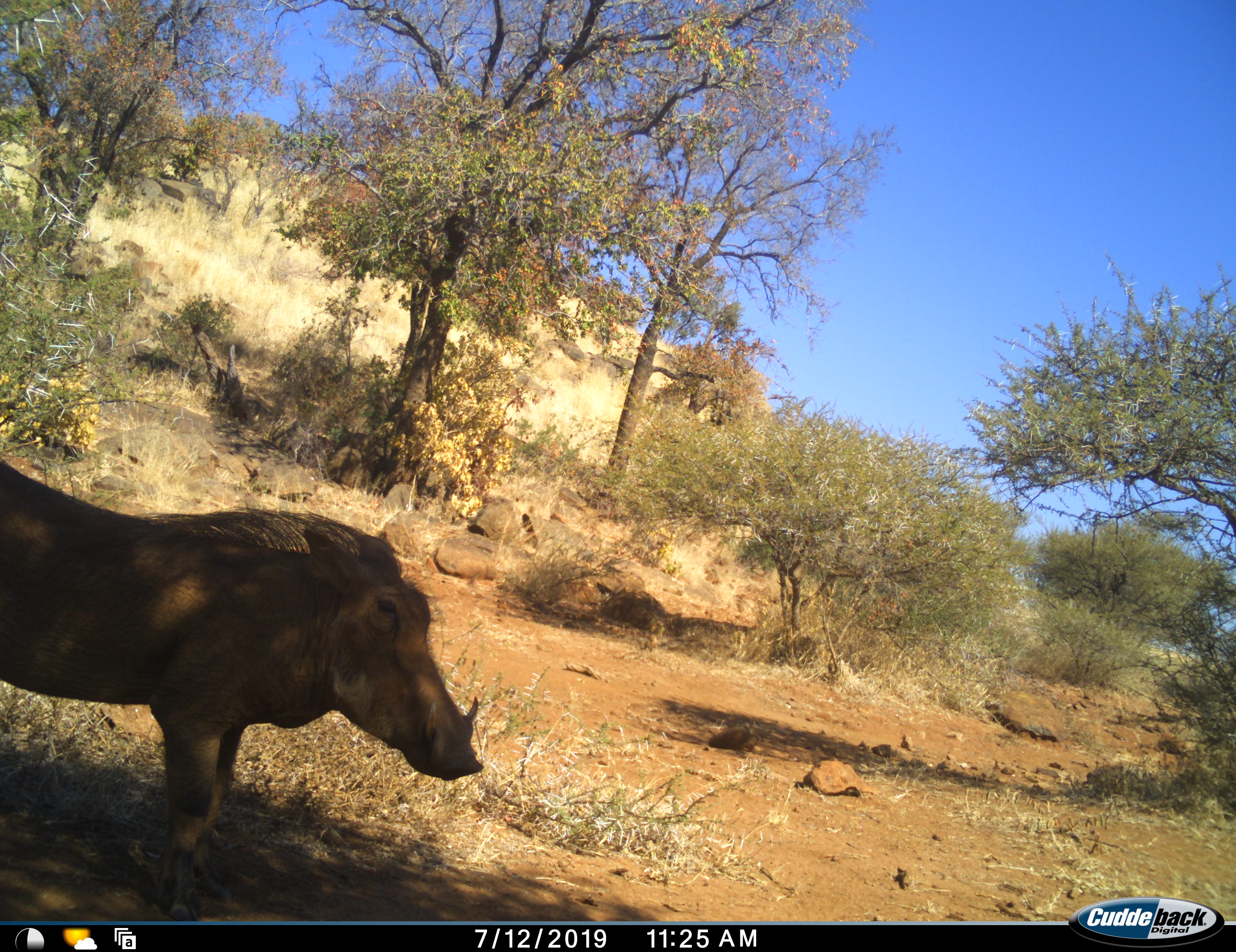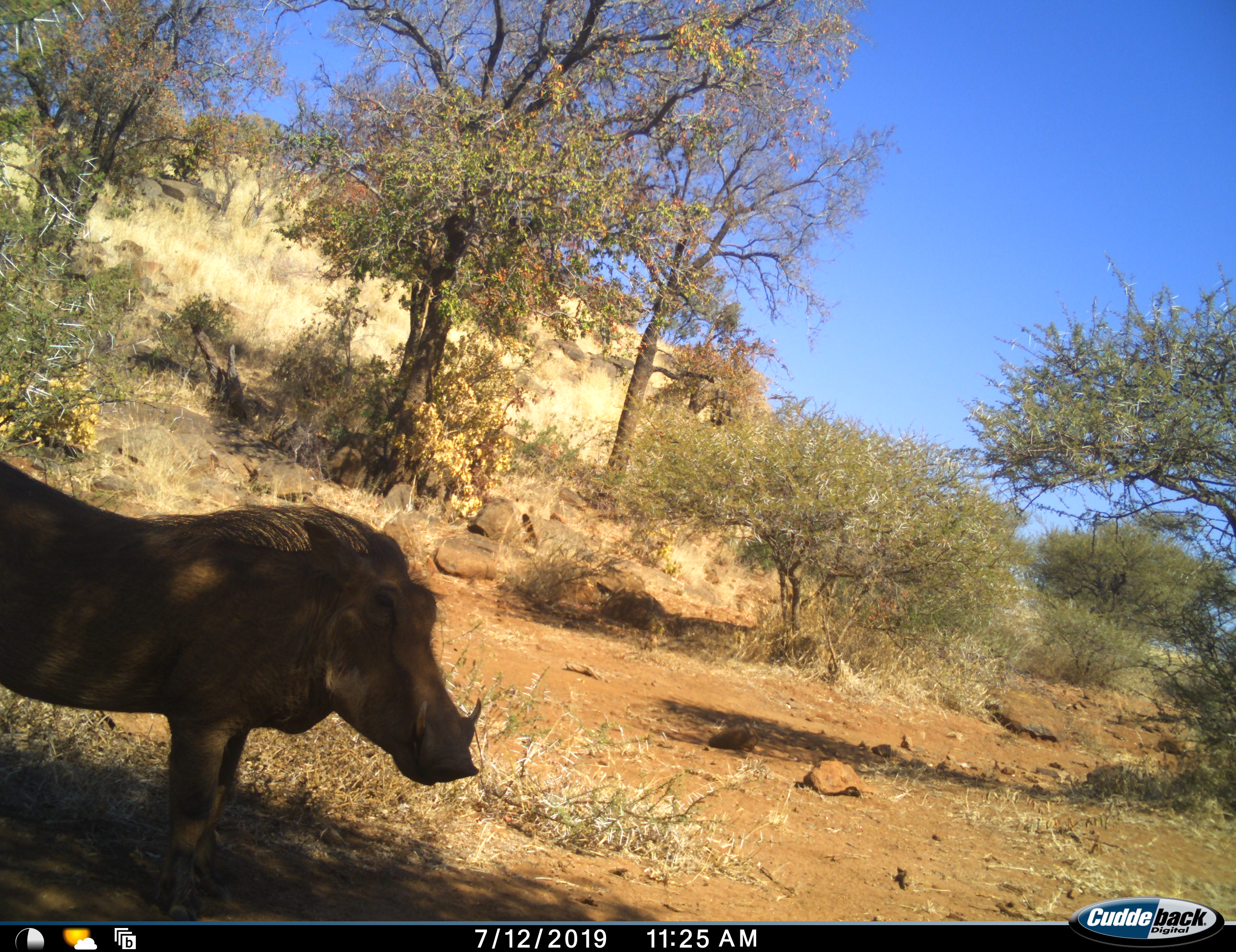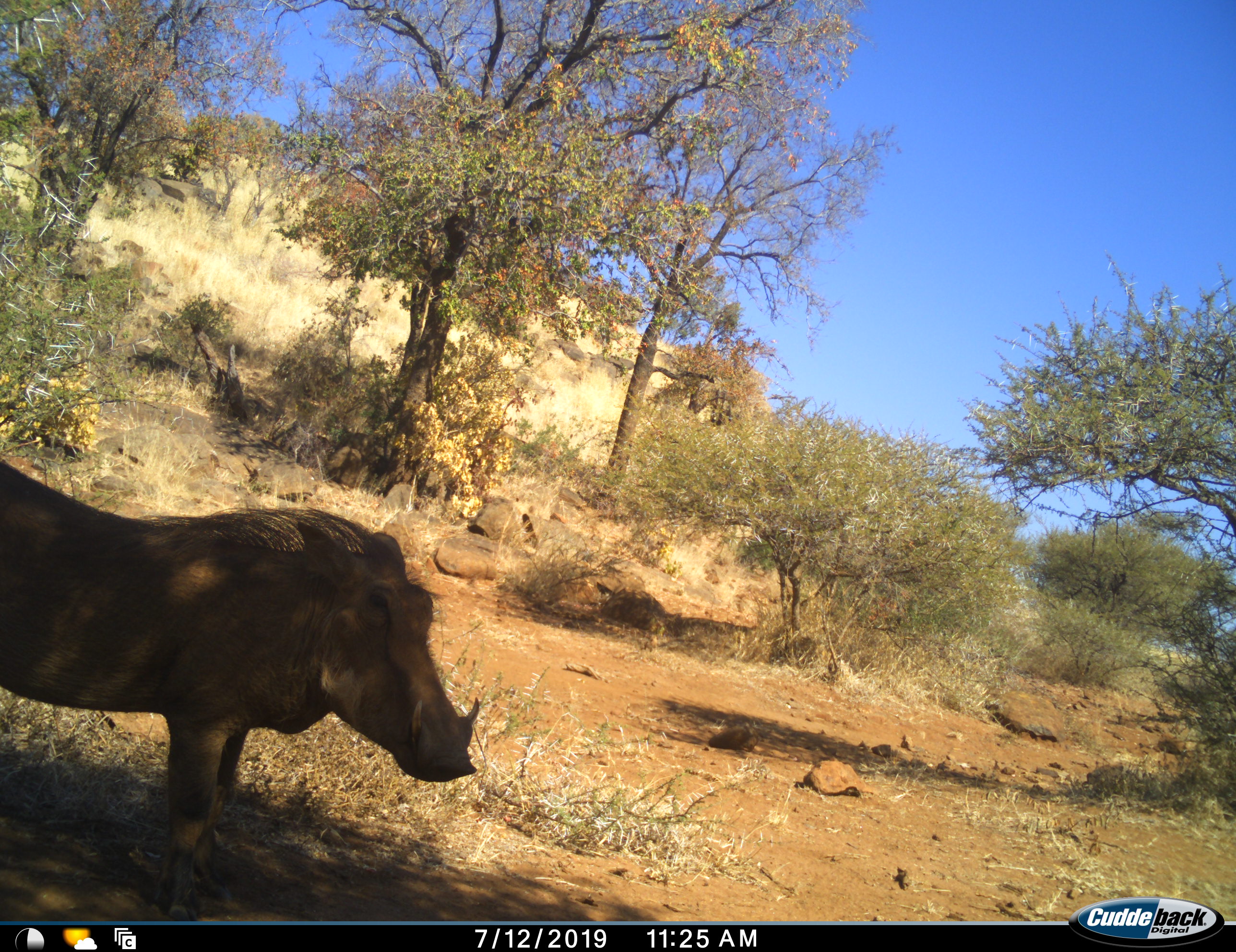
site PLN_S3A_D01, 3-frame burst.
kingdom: Animalia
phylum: Chordata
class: Mammalia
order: Artiodactyla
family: Suidae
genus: Phacochoerus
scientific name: Phacochoerus africanus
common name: warthog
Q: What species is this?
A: Warthog (Phacochoerus africanus).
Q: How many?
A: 1.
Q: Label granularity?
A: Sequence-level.